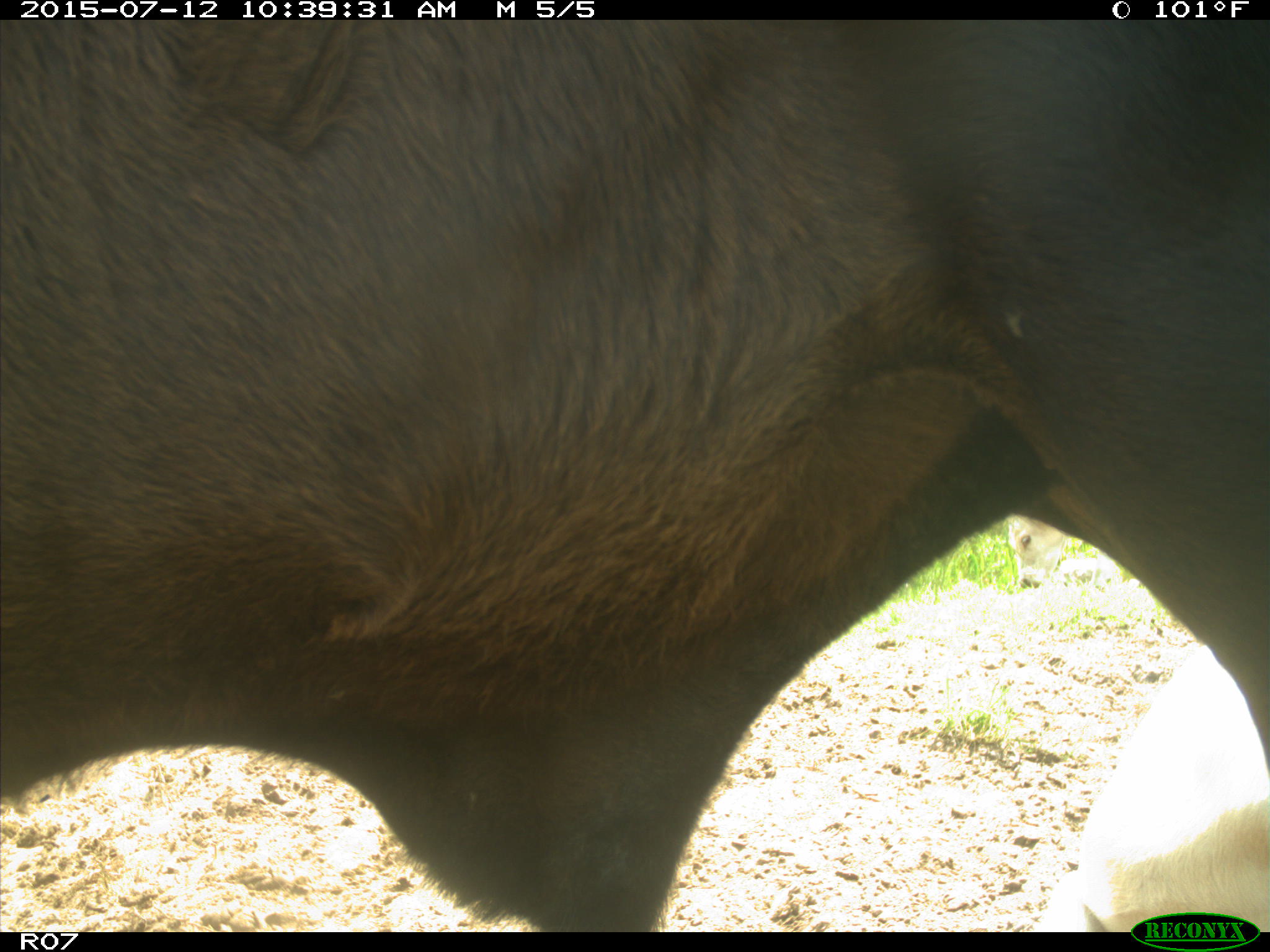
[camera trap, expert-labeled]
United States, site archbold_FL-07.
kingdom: Animalia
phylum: Chordata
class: Mammalia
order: Artiodactyla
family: Bovidae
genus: Bos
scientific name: Bos taurus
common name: domestic cow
Bos taurus (domestic cow).